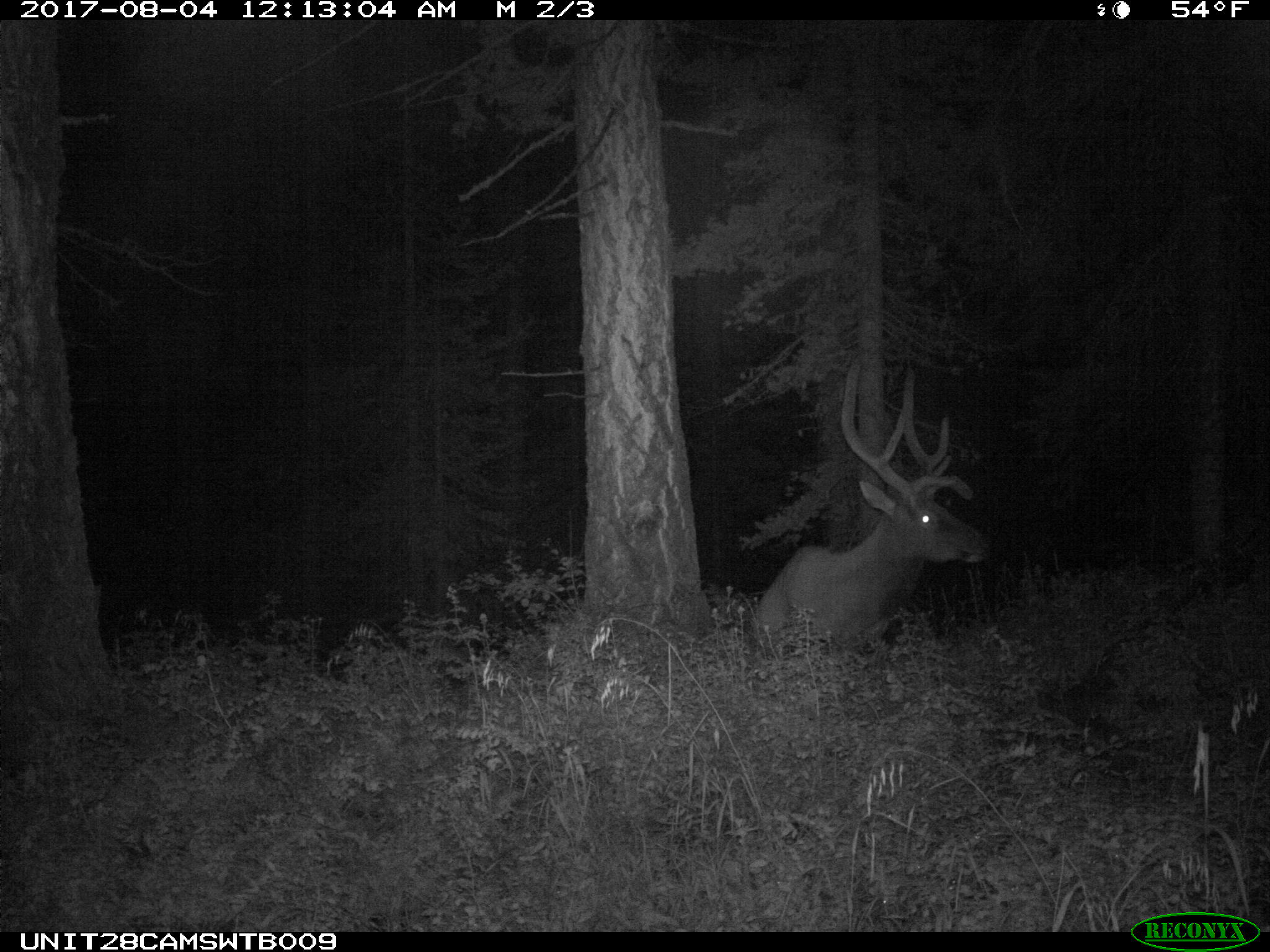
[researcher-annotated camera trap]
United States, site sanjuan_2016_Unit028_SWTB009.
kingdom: Animalia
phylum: Chordata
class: Mammalia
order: Artiodactyla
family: Cervidae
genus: Cervus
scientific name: Cervus elaphus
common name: red deer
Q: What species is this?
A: Cervus elaphus (red deer).